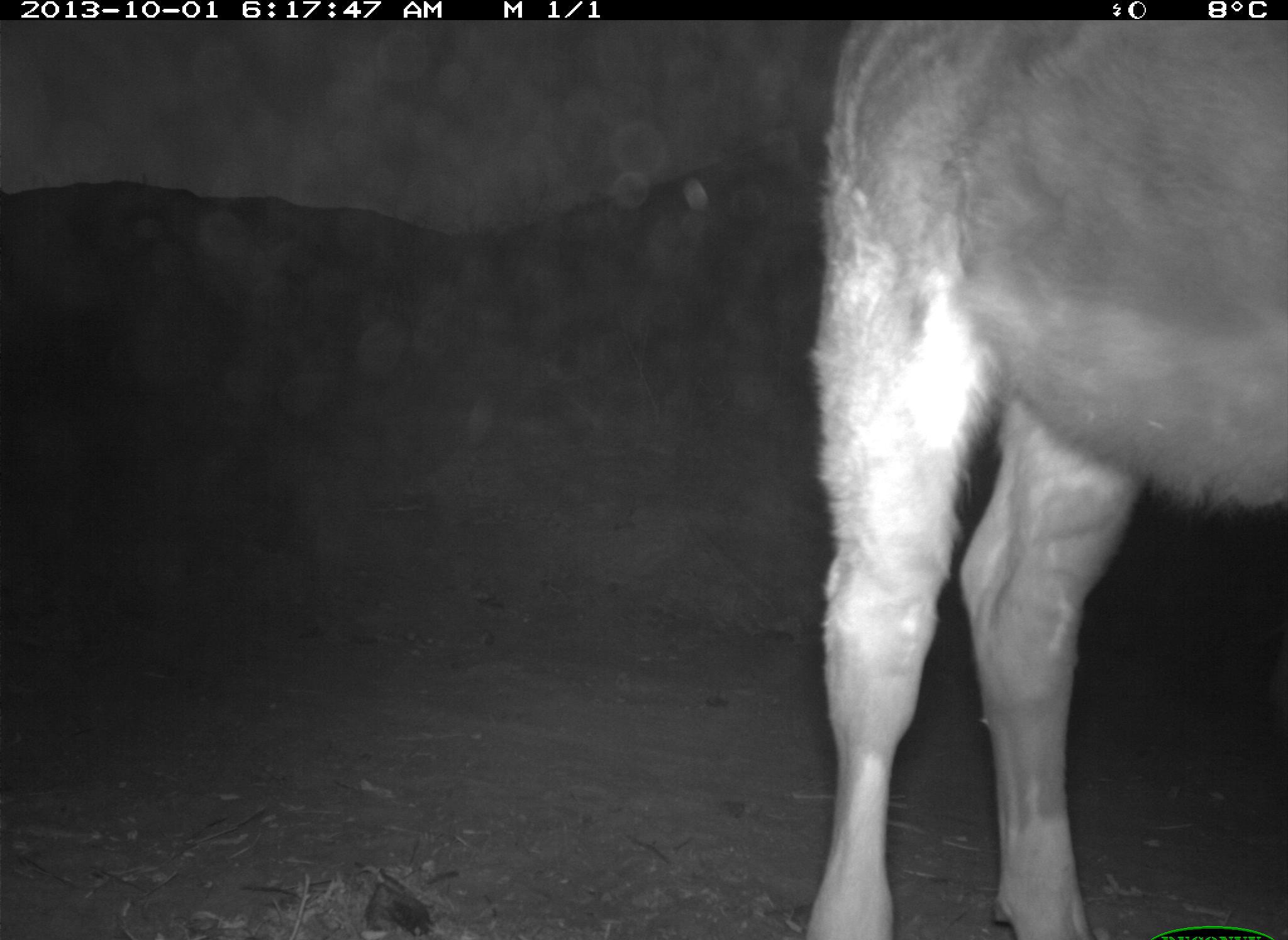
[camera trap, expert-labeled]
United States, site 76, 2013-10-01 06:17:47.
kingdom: Animalia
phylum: Chordata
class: Mammalia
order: Artiodactyla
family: Bovidae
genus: Bos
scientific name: Bos taurus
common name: cow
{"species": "cow (Bos taurus)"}